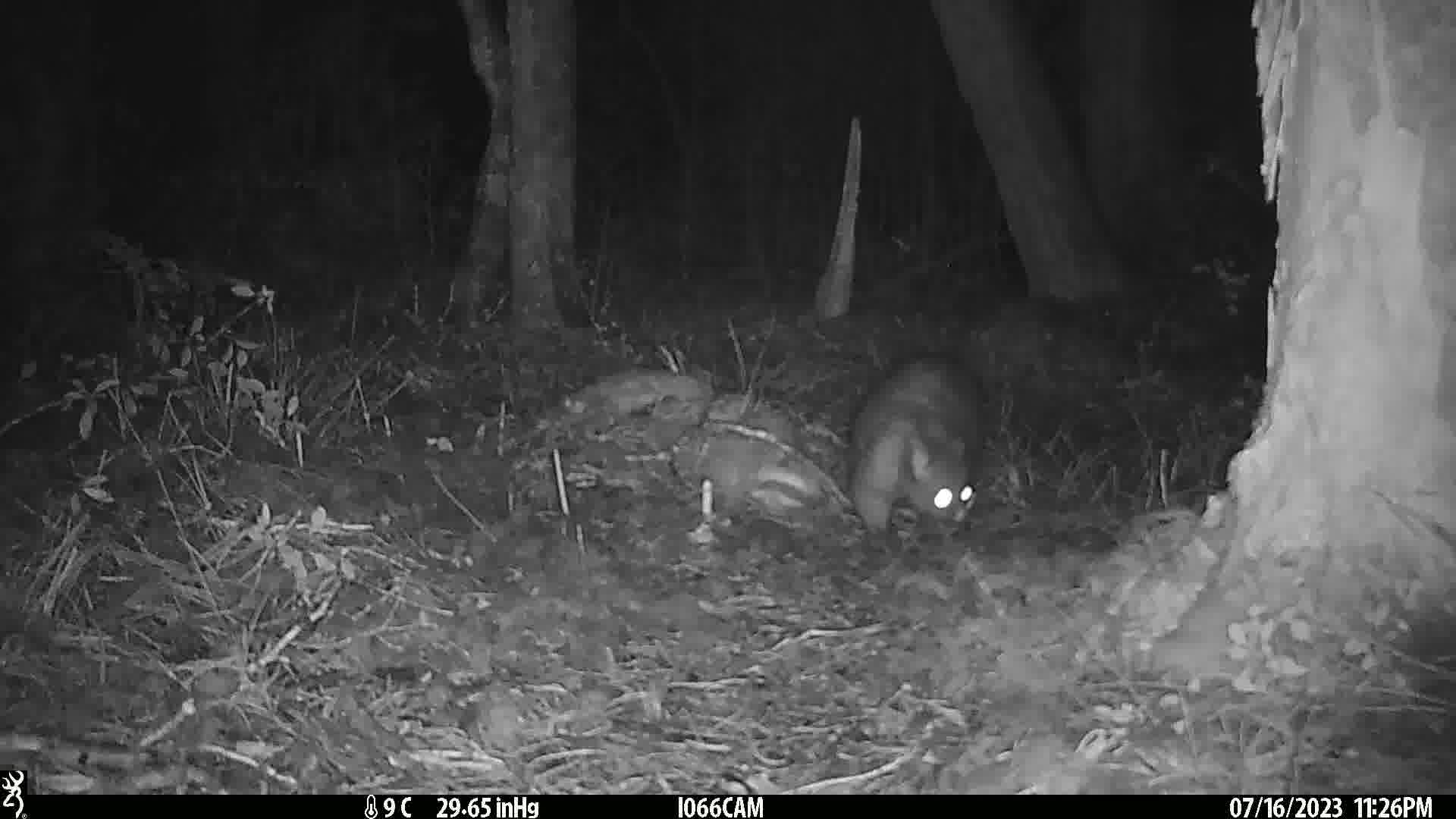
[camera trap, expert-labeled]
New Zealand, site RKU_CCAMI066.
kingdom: Animalia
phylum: Chordata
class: Mammalia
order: Diprotodontia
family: Phalangeridae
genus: Trichosurus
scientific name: Trichosurus vulpecula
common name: common brushtail possum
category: possum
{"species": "possum (common brushtail possum) (Trichosurus vulpecula)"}